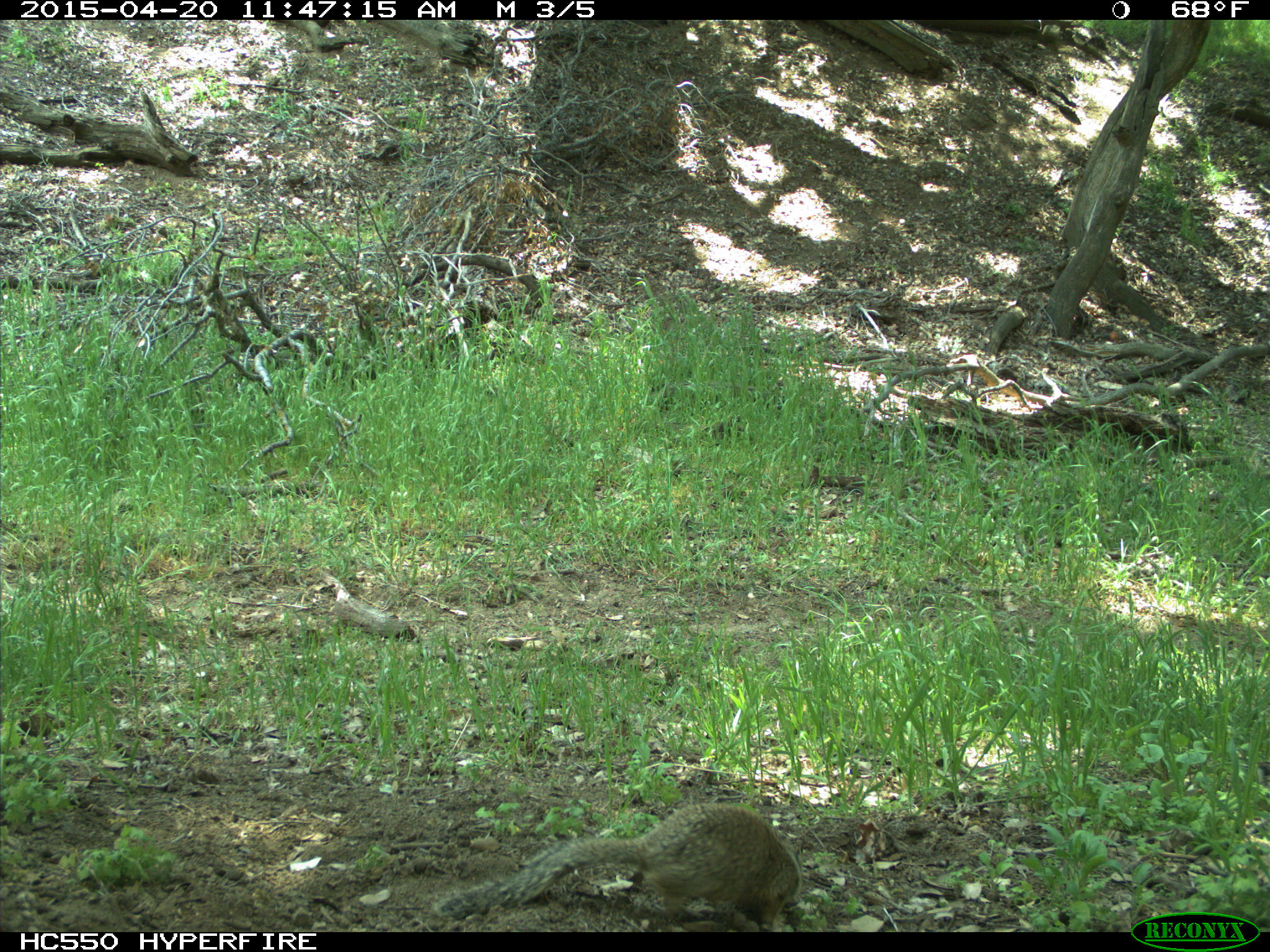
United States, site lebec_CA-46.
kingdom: Animalia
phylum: Chordata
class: Mammalia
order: Rodentia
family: Sciuridae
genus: Otospermophilus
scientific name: Otospermophilus beecheyi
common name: california ground squirrel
Otospermophilus beecheyi (california ground squirrel).